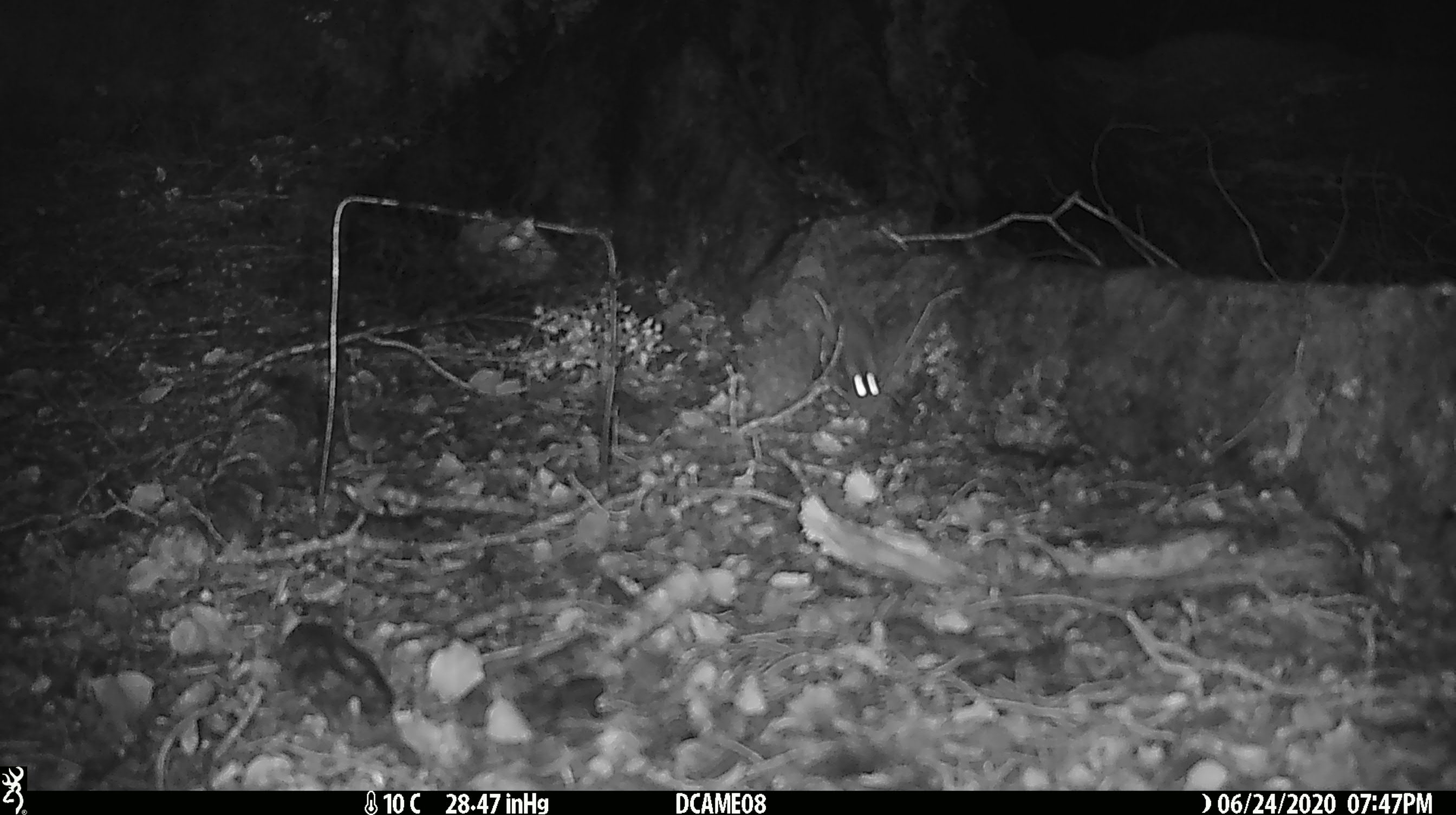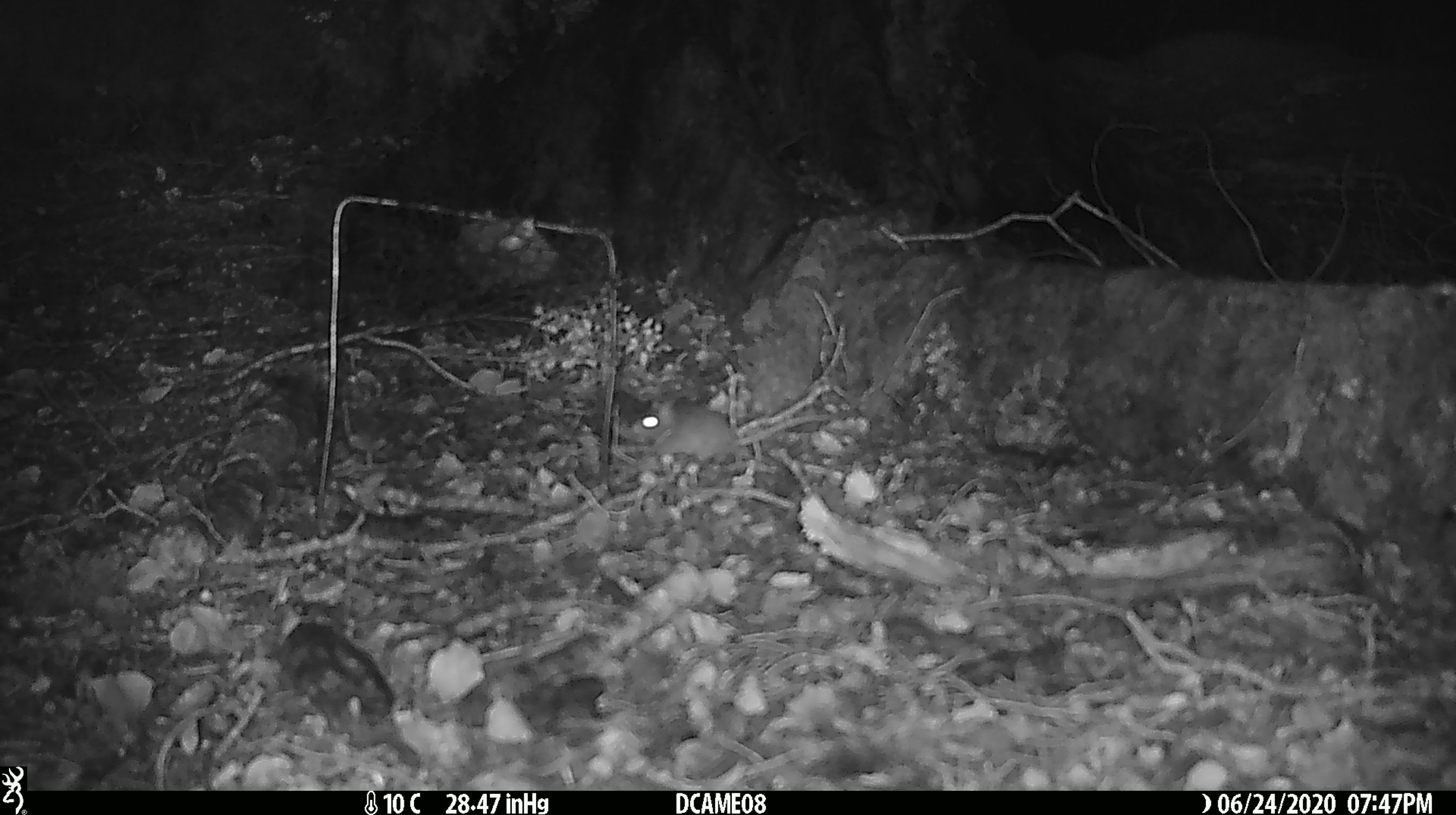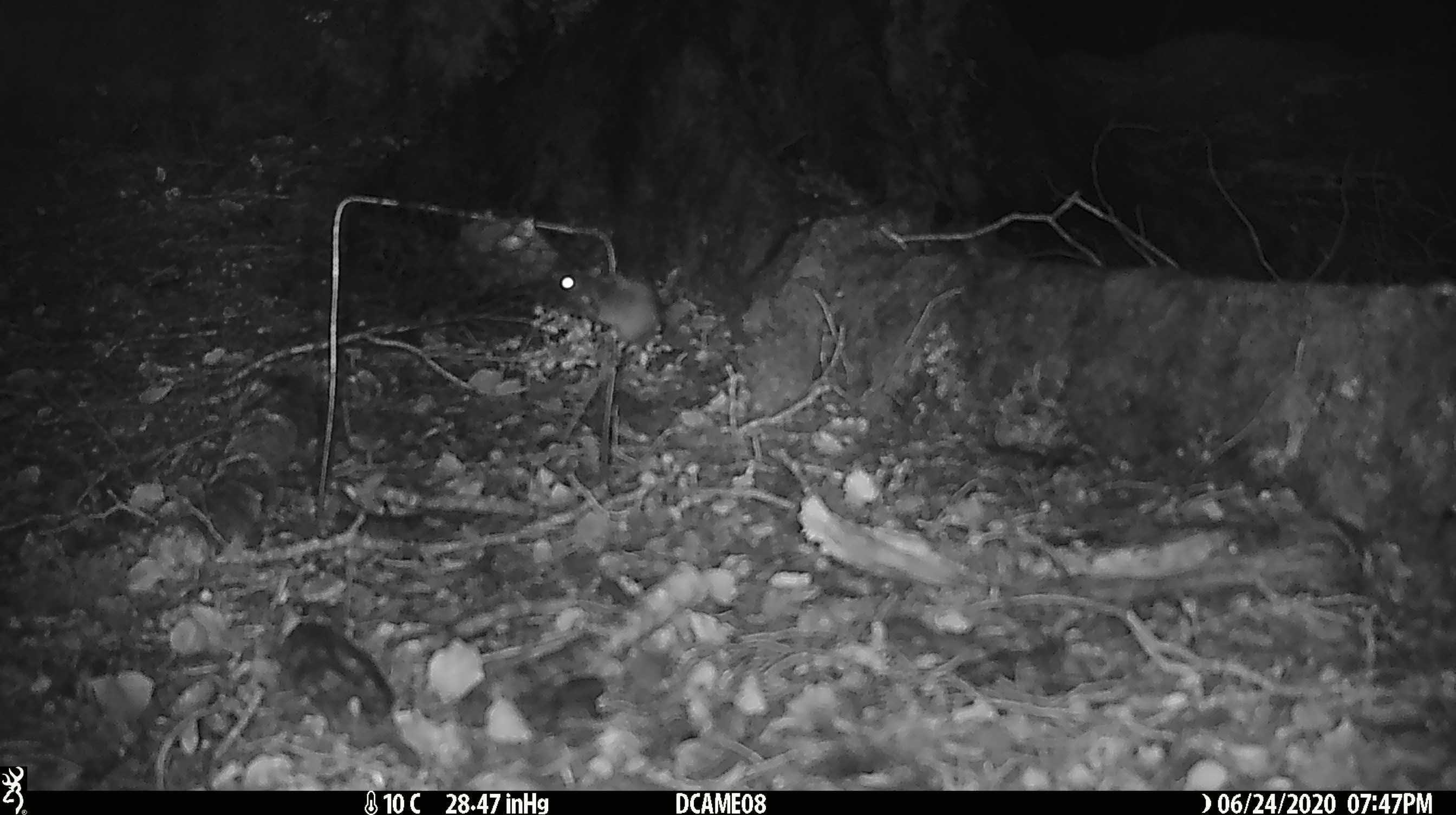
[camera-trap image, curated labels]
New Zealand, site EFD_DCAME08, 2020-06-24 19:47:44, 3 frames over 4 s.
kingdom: Animalia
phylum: Chordata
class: Mammalia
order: Rodentia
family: Muridae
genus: Mus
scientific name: Mus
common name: mouse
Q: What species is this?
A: Mouse (Mus).